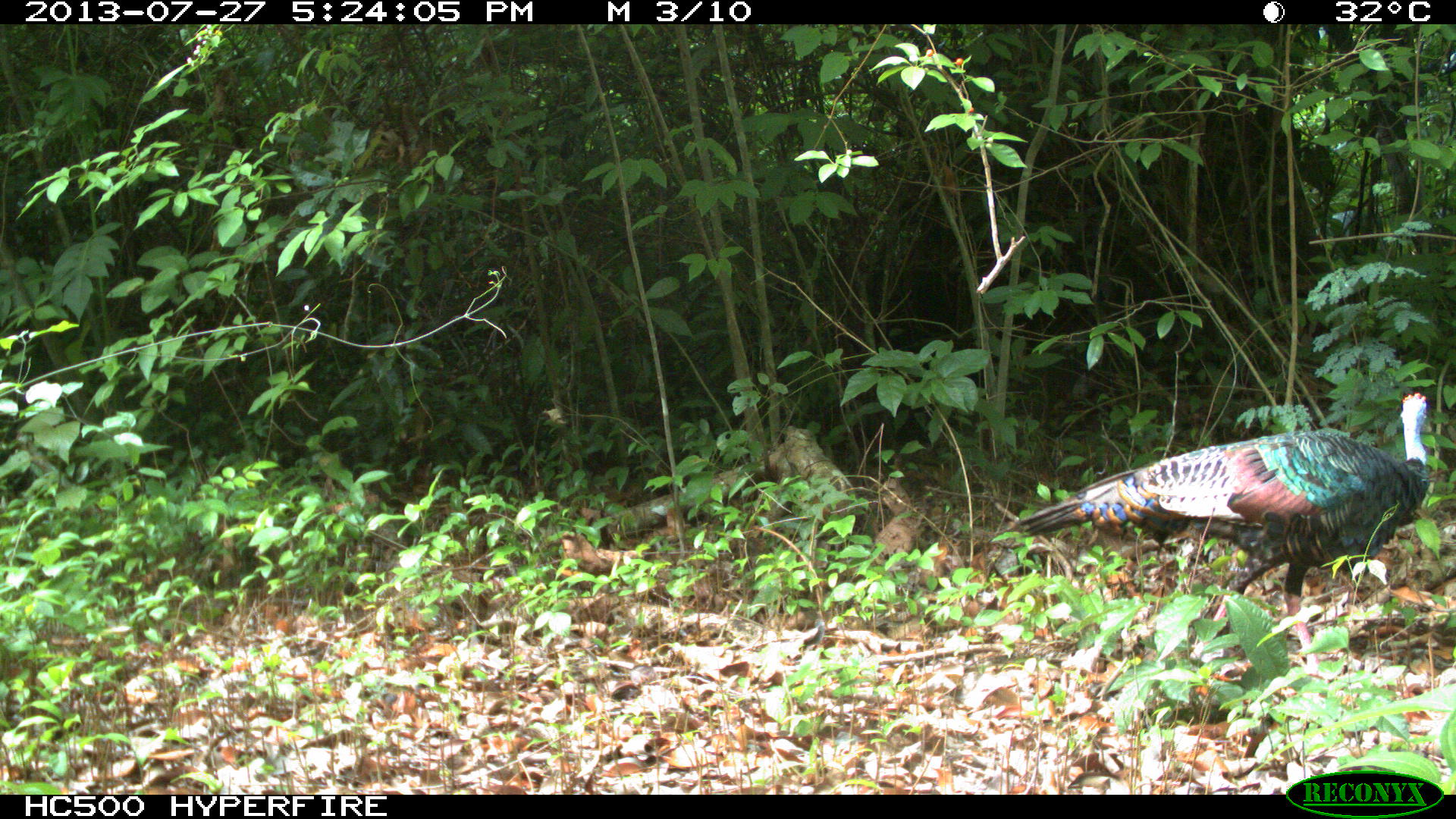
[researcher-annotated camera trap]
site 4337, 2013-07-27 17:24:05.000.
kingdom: Animalia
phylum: Chordata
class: Aves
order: Galliformes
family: Phasianidae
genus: Meleagris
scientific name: Meleagris ocellata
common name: ocellated turkey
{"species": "Meleagris ocellata (ocellated turkey)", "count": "1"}